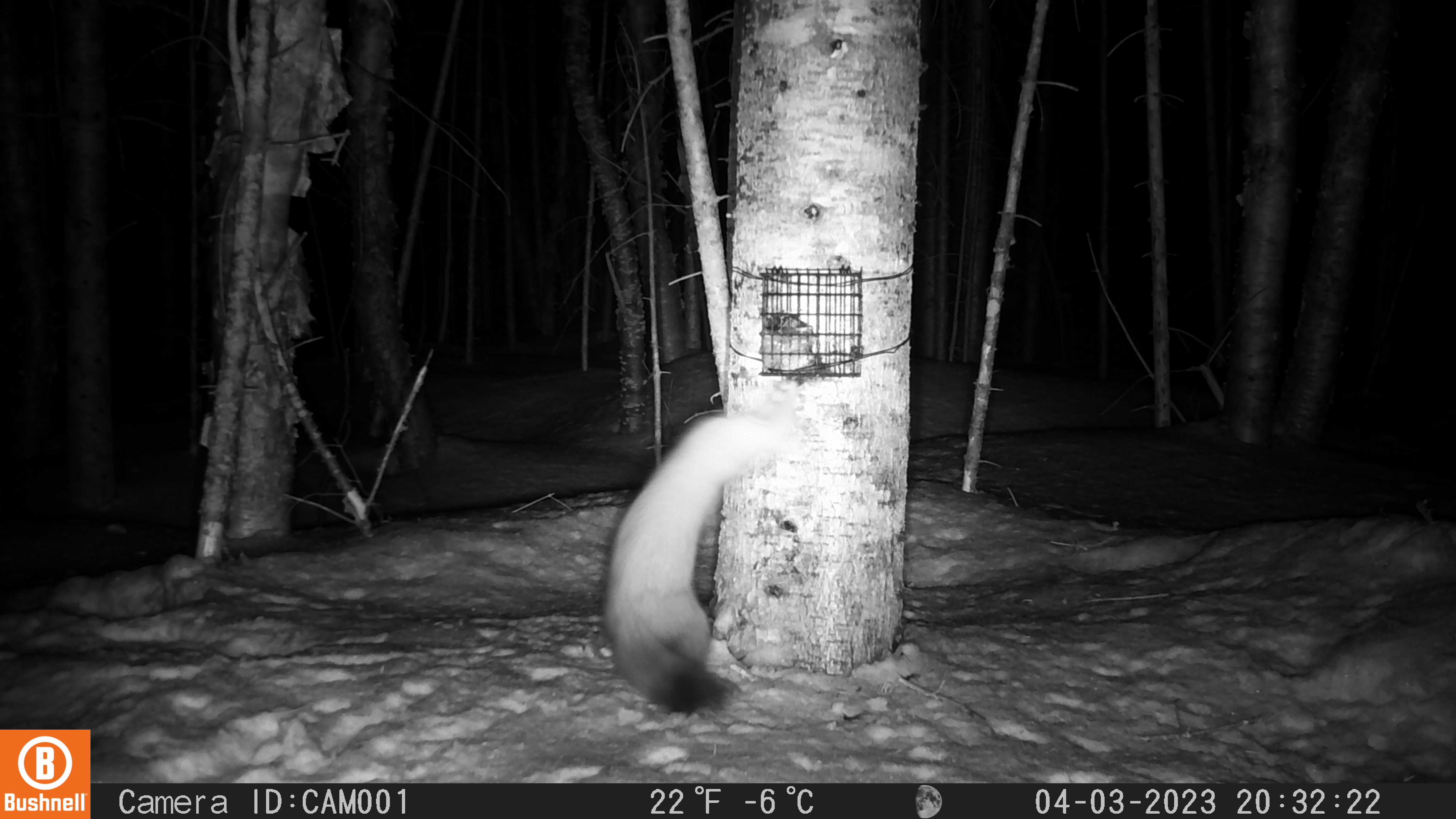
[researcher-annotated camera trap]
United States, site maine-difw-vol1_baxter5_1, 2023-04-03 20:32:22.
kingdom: Animalia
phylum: Chordata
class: Mammalia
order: Carnivora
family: Mustelidae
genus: Martes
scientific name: Martes americana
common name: american marten